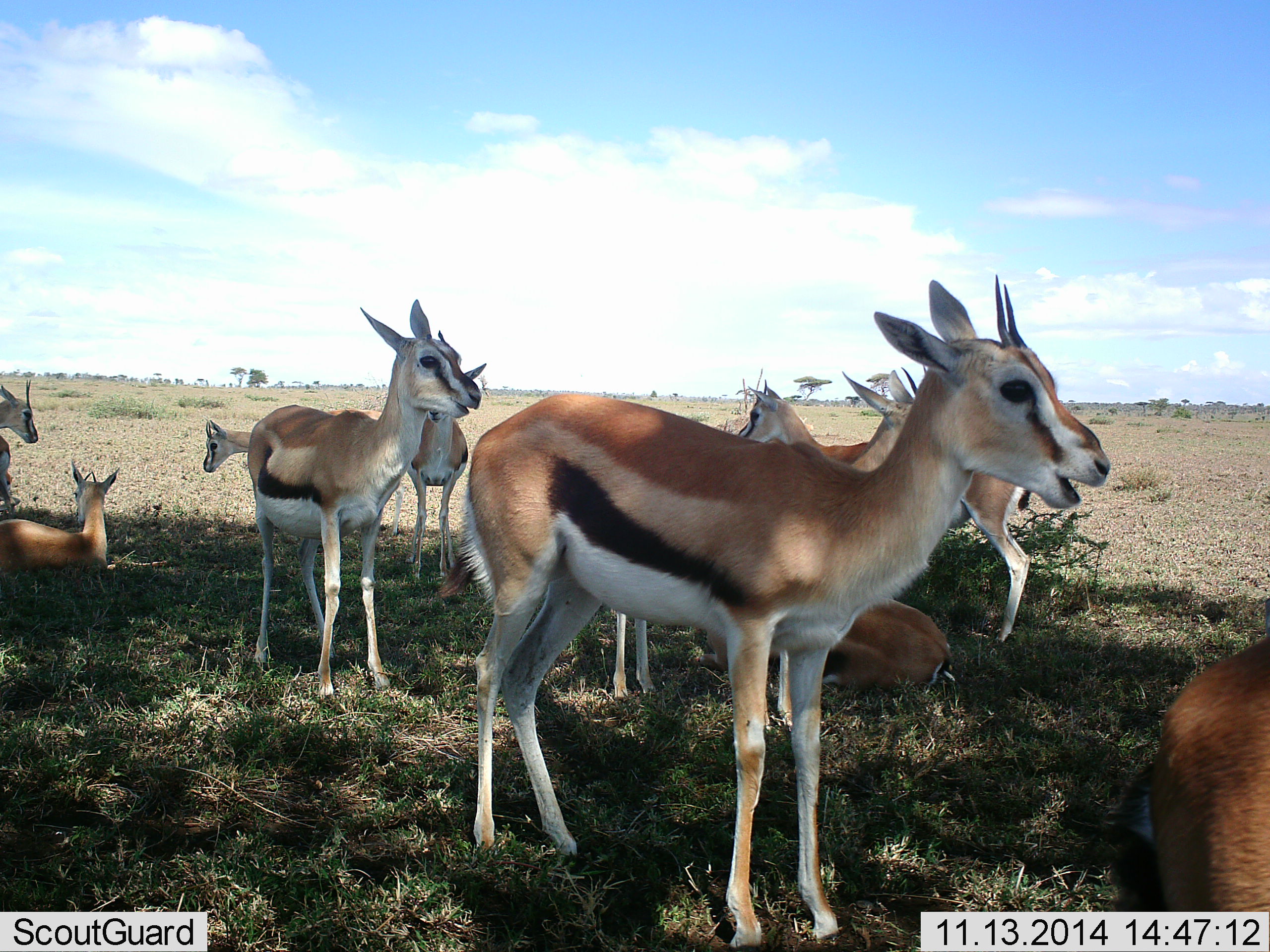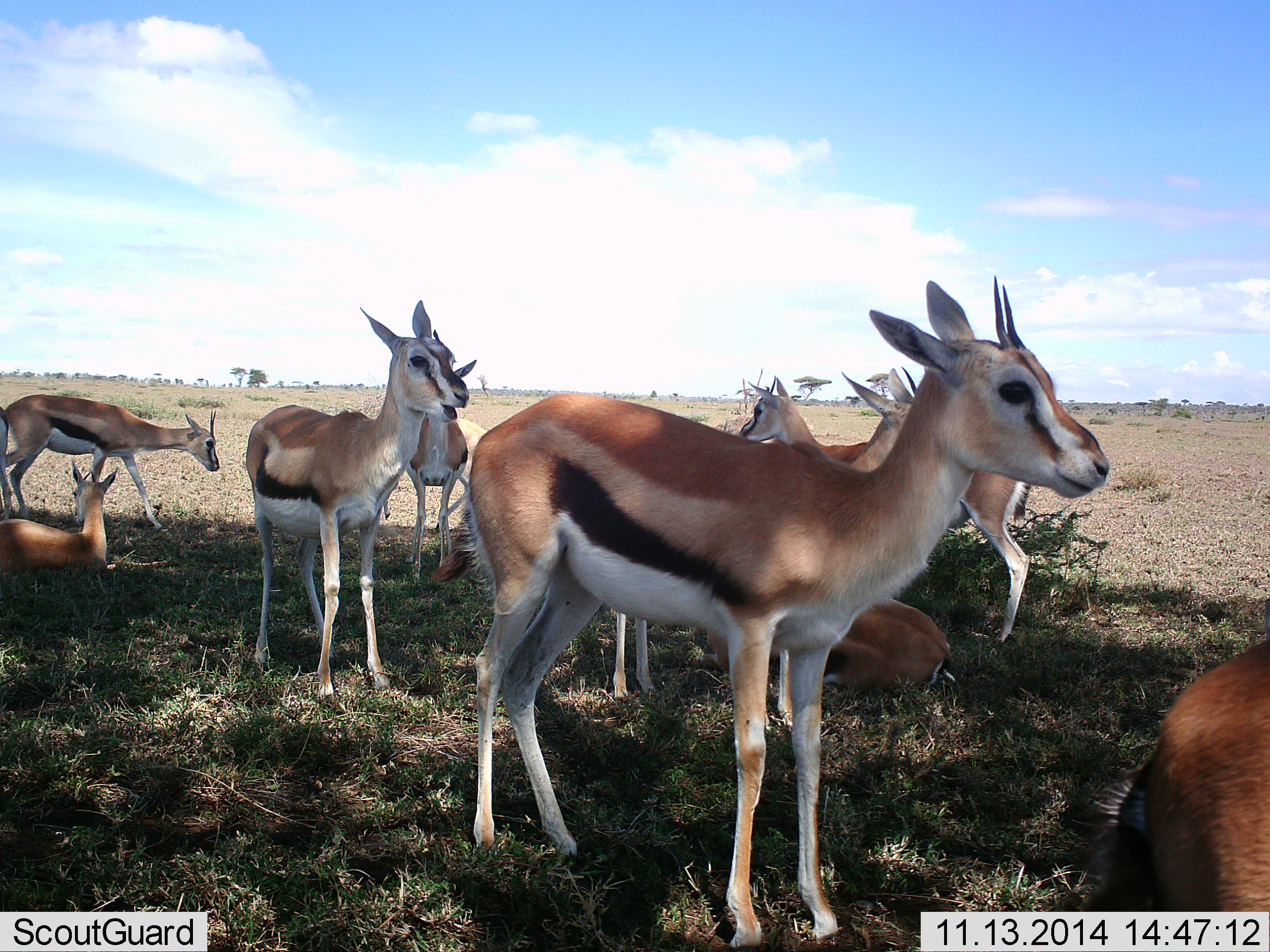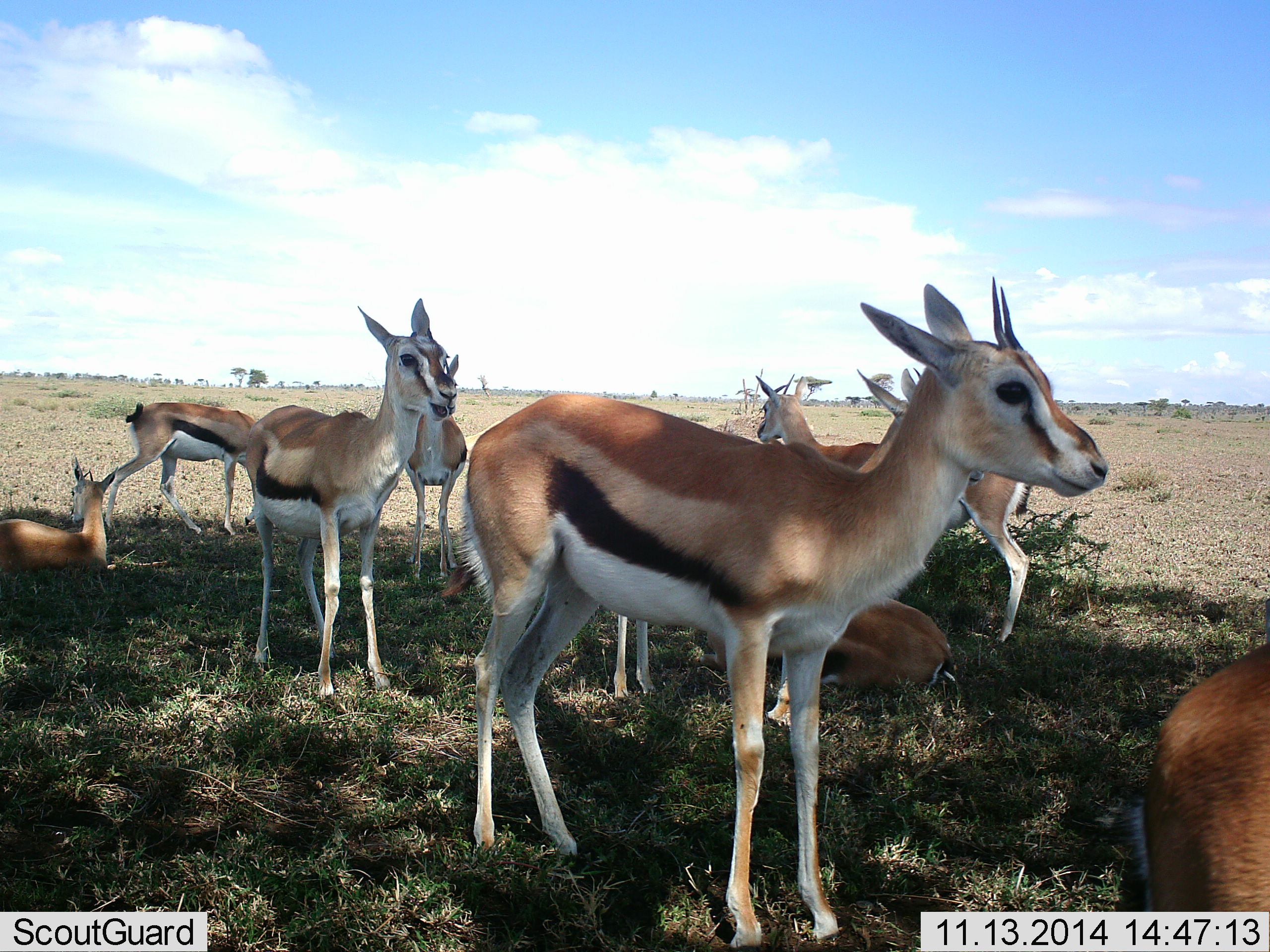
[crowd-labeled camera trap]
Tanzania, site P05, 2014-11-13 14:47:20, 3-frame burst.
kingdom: Animalia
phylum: Chordata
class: Mammalia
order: Artiodactyla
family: Bovidae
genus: Eudorcas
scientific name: Eudorcas thomsonii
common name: thomson's gazelle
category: gazellethomsons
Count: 11-50.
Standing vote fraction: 90%.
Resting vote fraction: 80%.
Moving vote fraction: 40%.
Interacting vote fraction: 10%.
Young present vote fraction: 10%.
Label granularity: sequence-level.